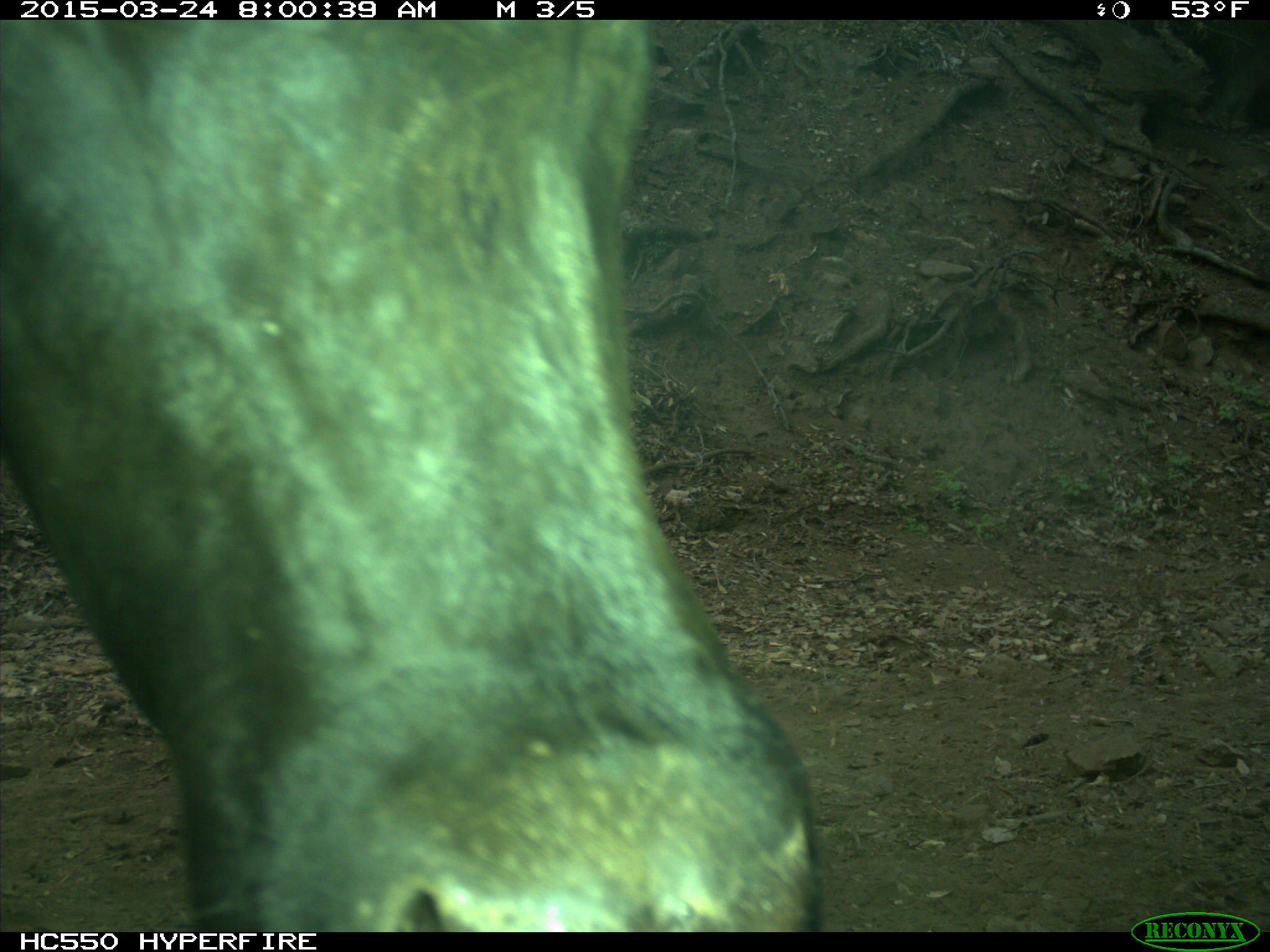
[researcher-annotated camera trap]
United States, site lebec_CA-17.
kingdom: Animalia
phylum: Chordata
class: Mammalia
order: Artiodactyla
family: Bovidae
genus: Bos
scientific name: Bos taurus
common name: domestic cow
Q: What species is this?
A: Bos taurus (domestic cow).